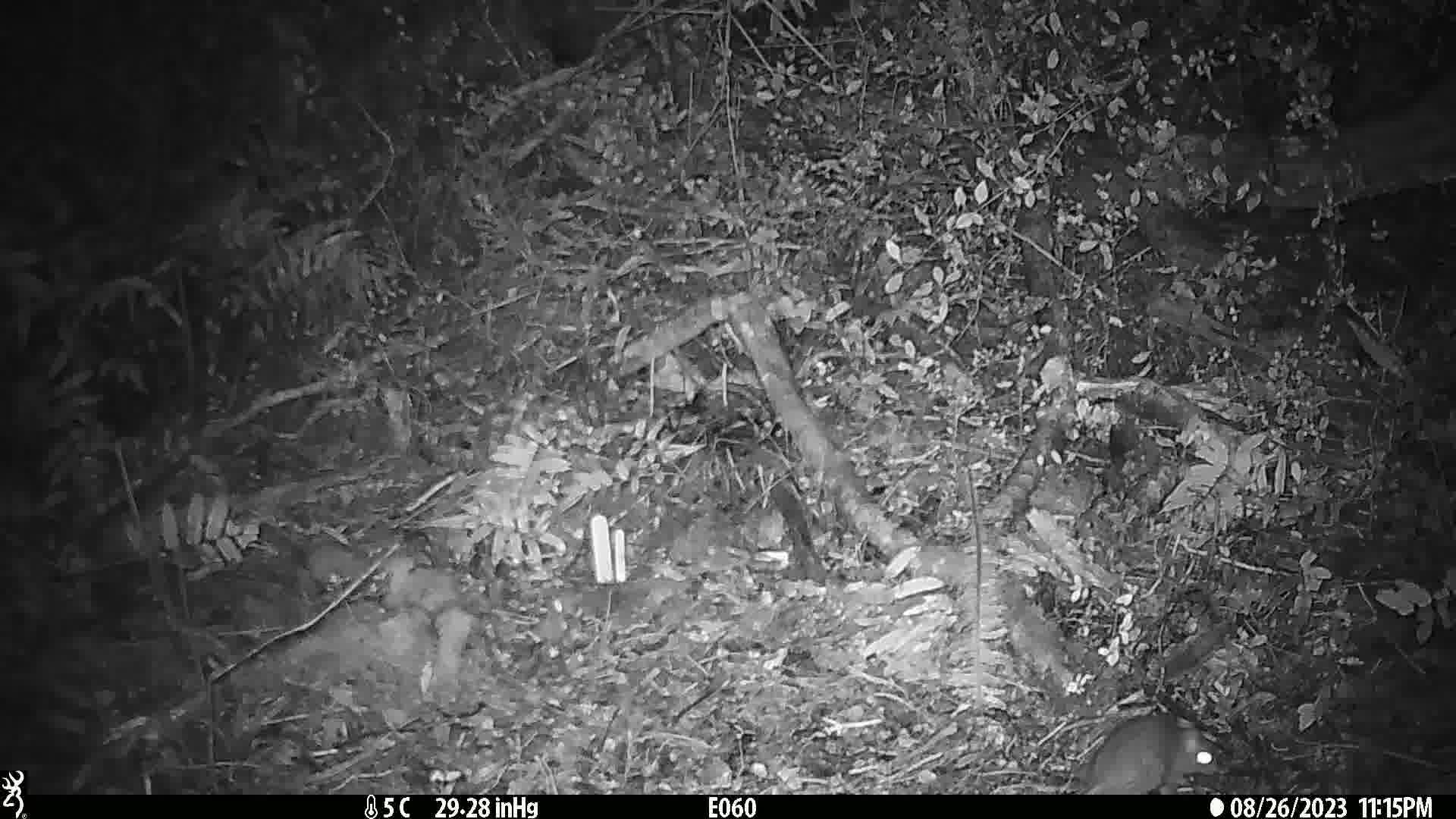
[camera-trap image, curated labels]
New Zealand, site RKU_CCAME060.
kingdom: Animalia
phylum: Chordata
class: Mammalia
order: Rodentia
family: Muridae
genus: Rattus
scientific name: Rattus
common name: rat